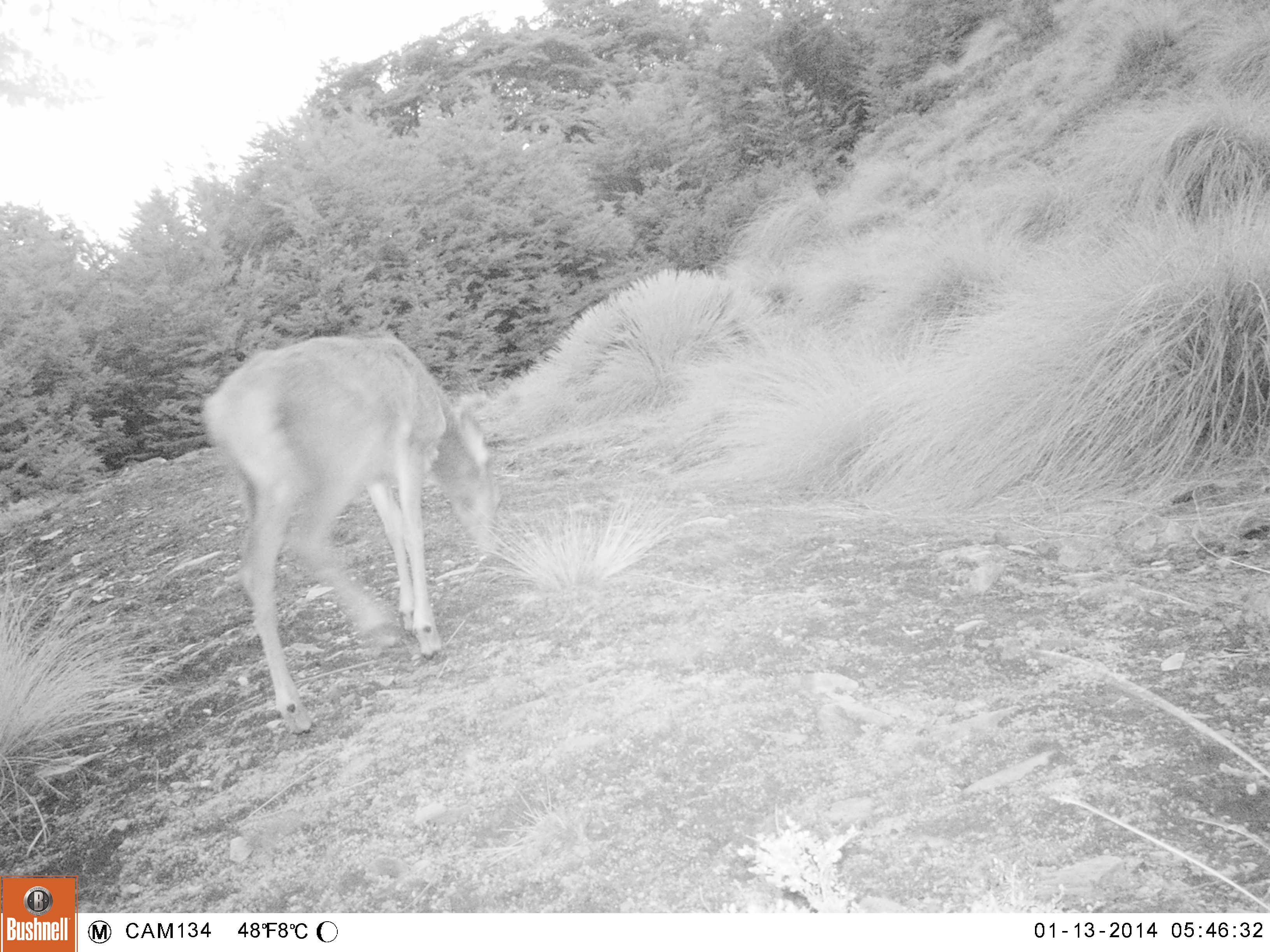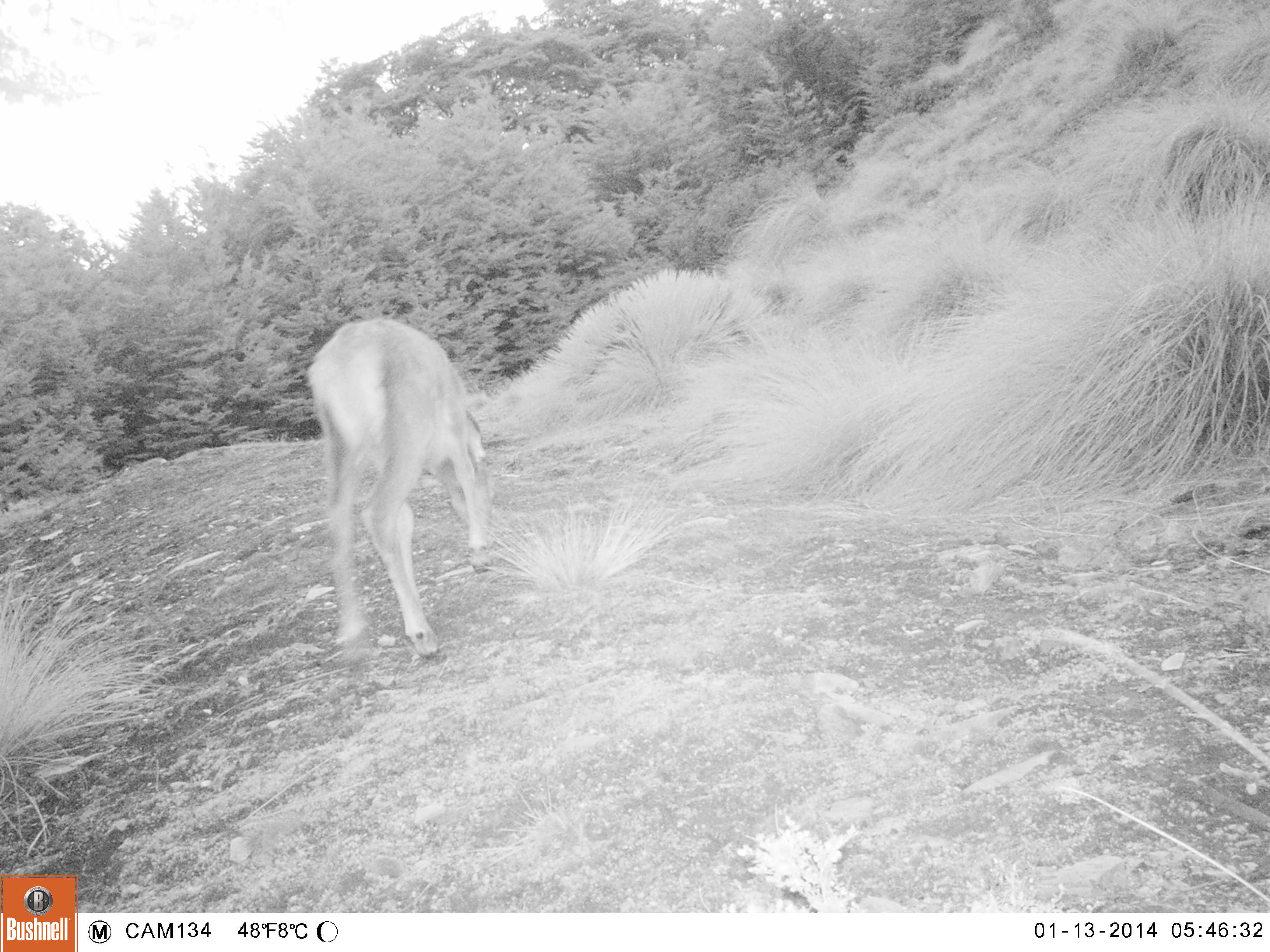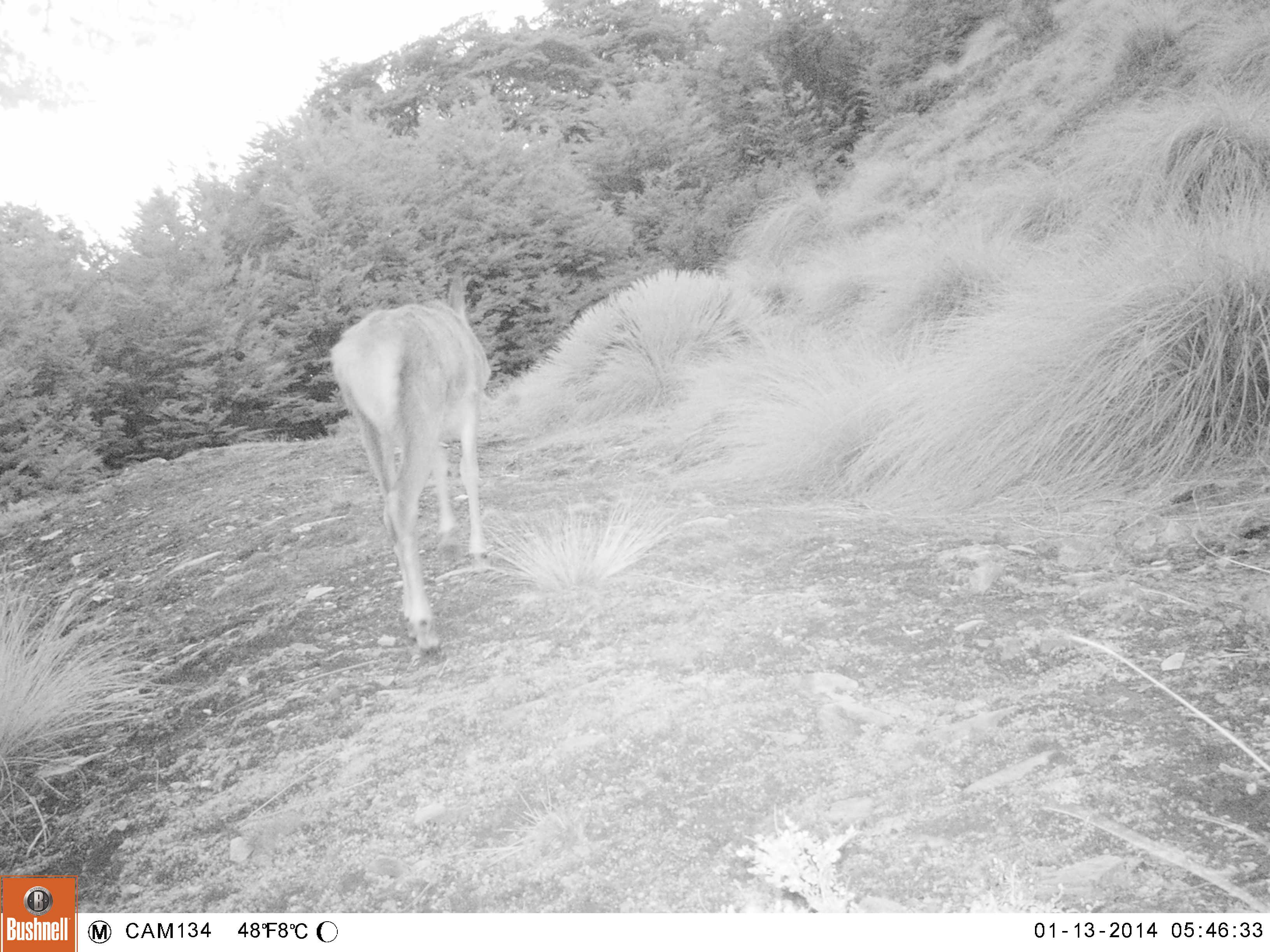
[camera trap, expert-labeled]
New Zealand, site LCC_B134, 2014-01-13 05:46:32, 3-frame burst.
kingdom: Animalia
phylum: Chordata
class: Mammalia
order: Artiodactyla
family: Cervidae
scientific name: Cervidae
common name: deer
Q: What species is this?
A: Deer (Cervidae).